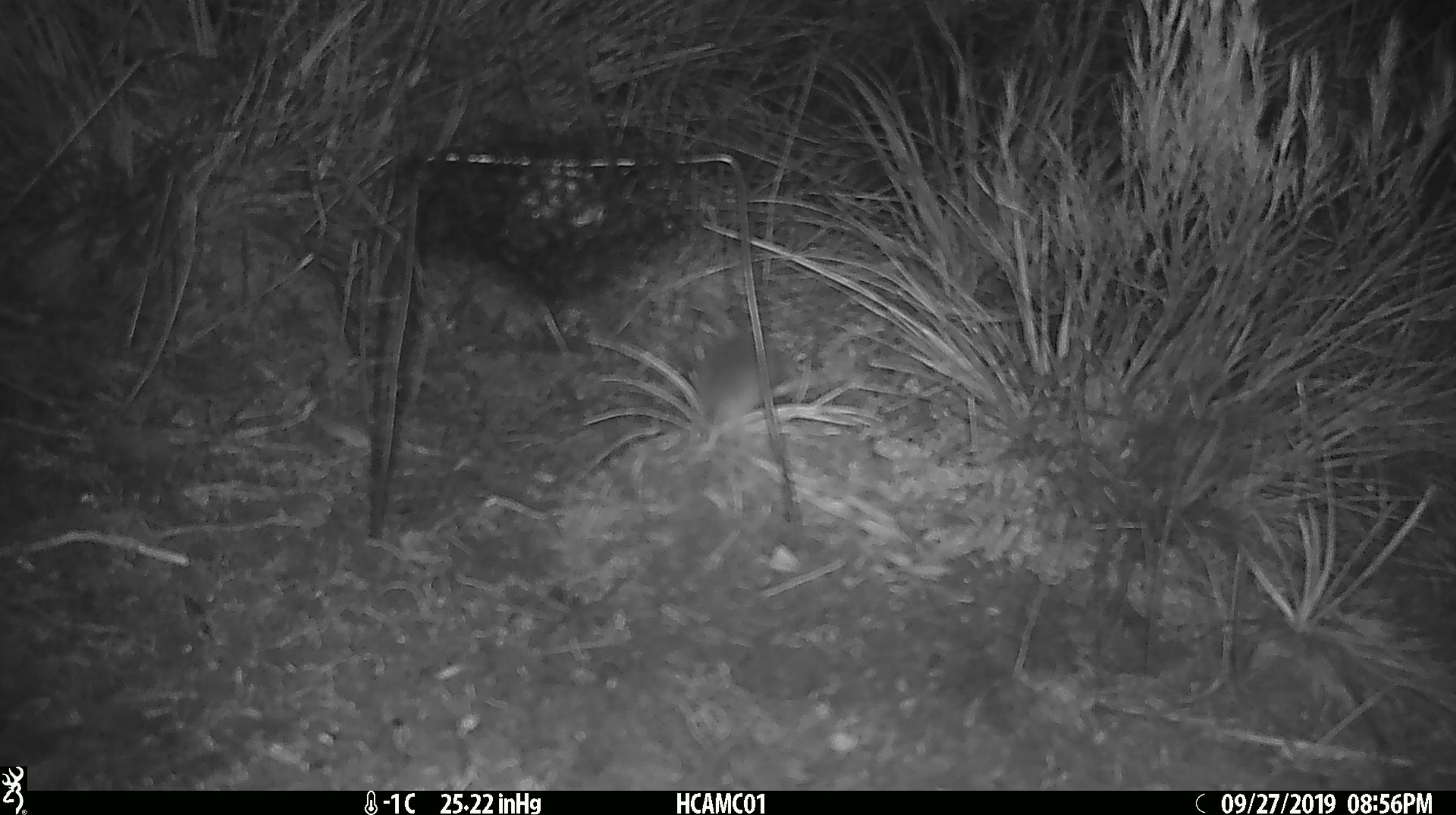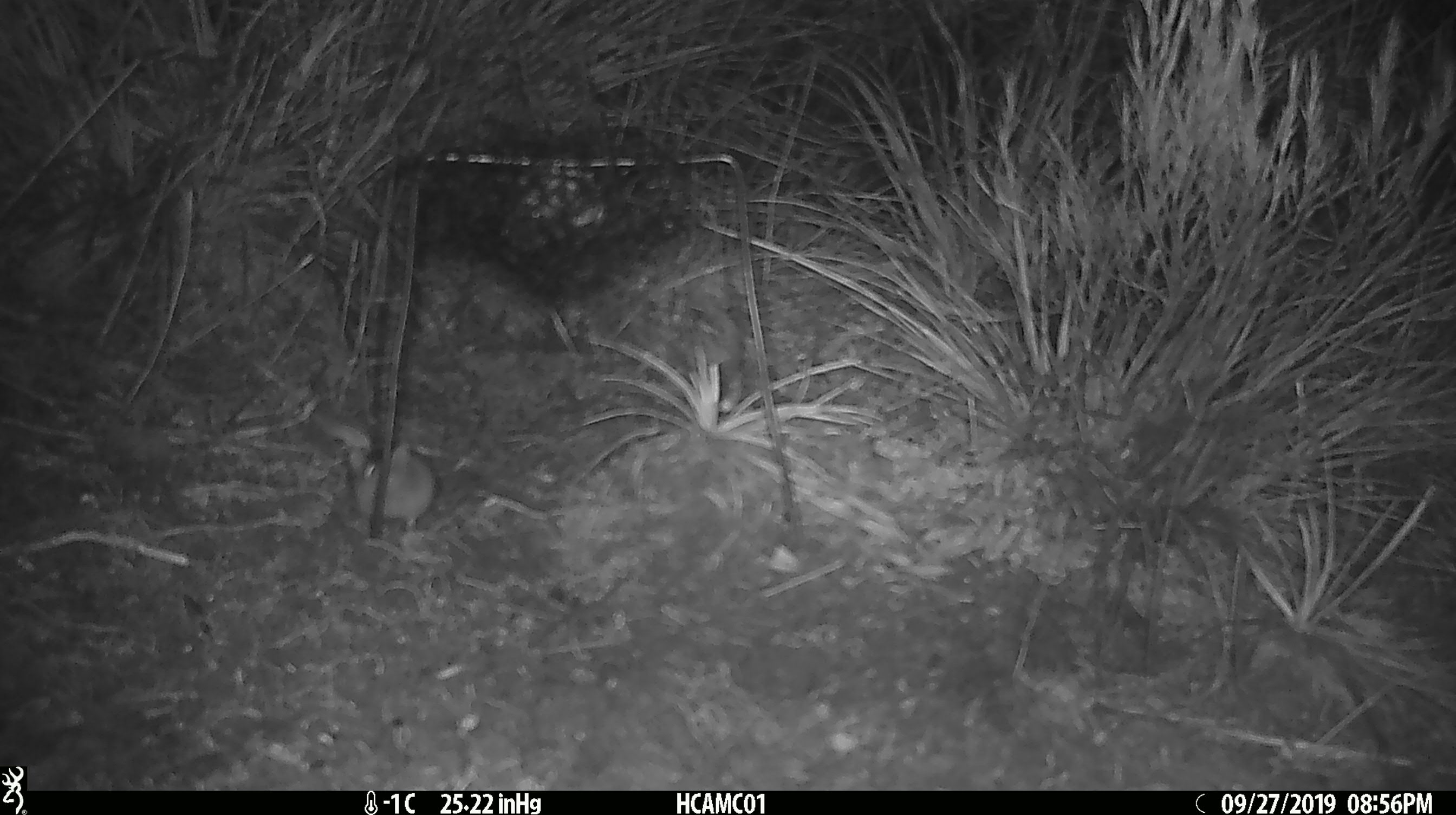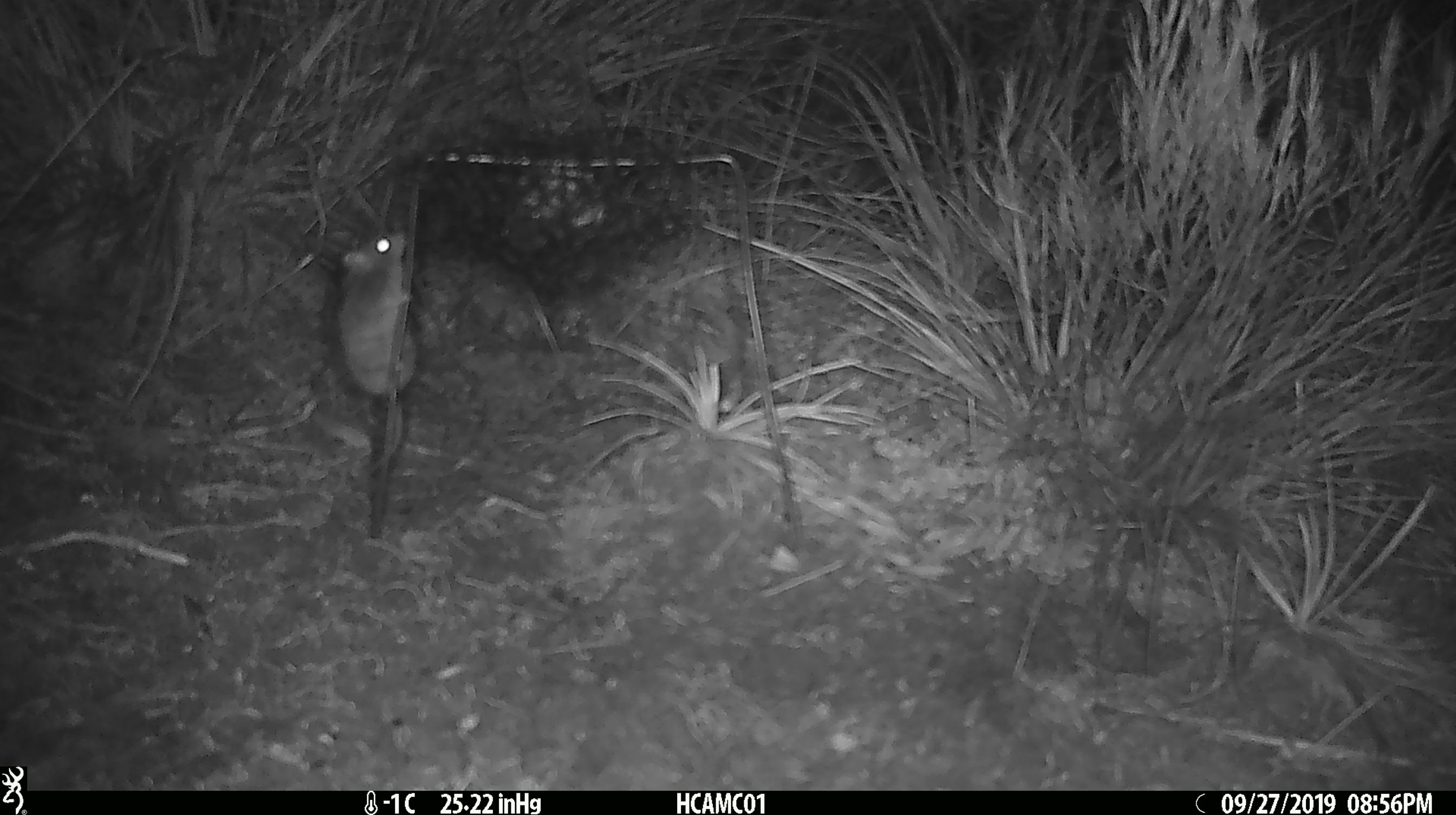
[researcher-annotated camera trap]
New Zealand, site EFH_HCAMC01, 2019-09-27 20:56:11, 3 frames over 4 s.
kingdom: Animalia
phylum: Chordata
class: Mammalia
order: Rodentia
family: Muridae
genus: Mus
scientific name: Mus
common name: mouse